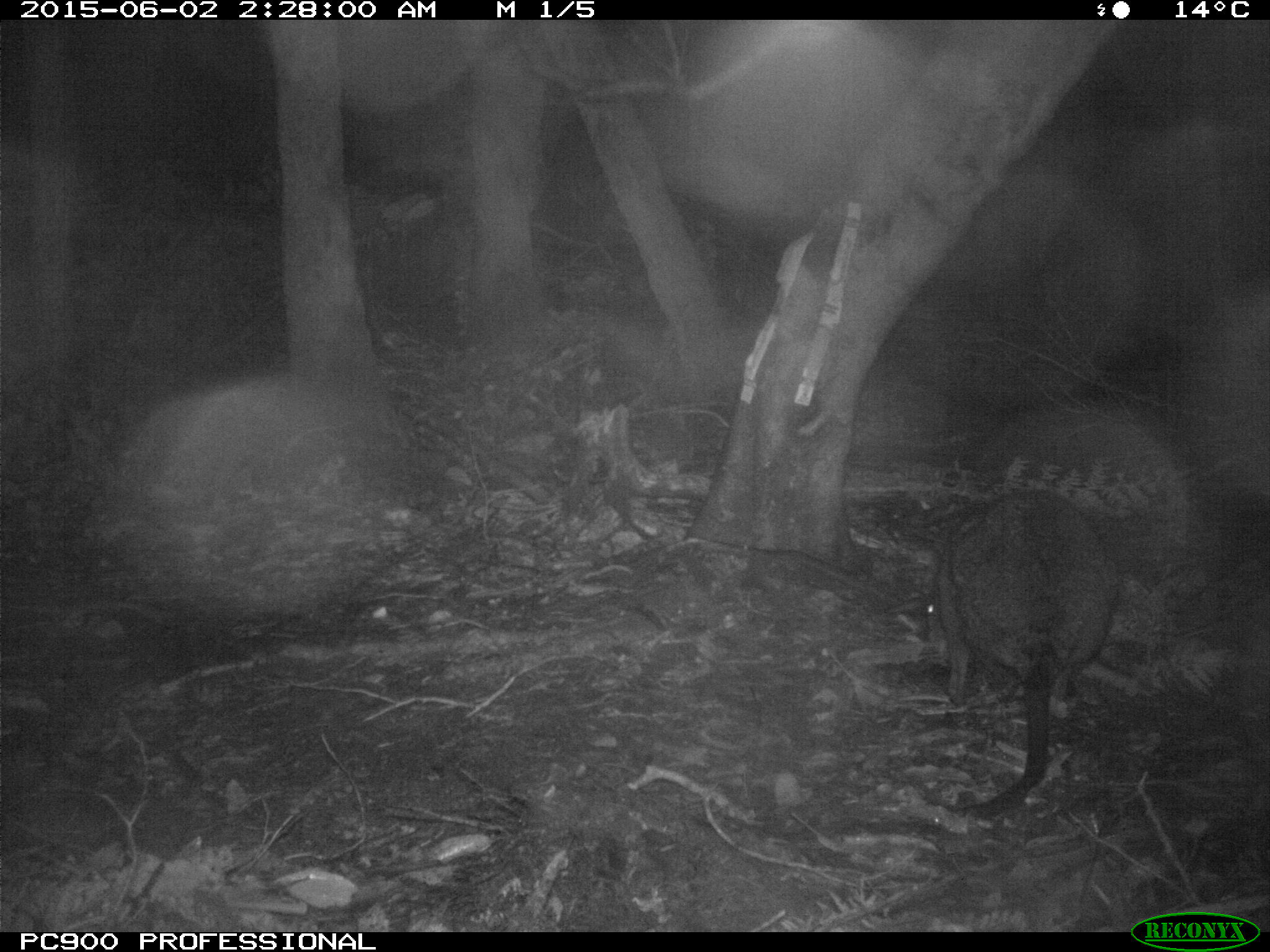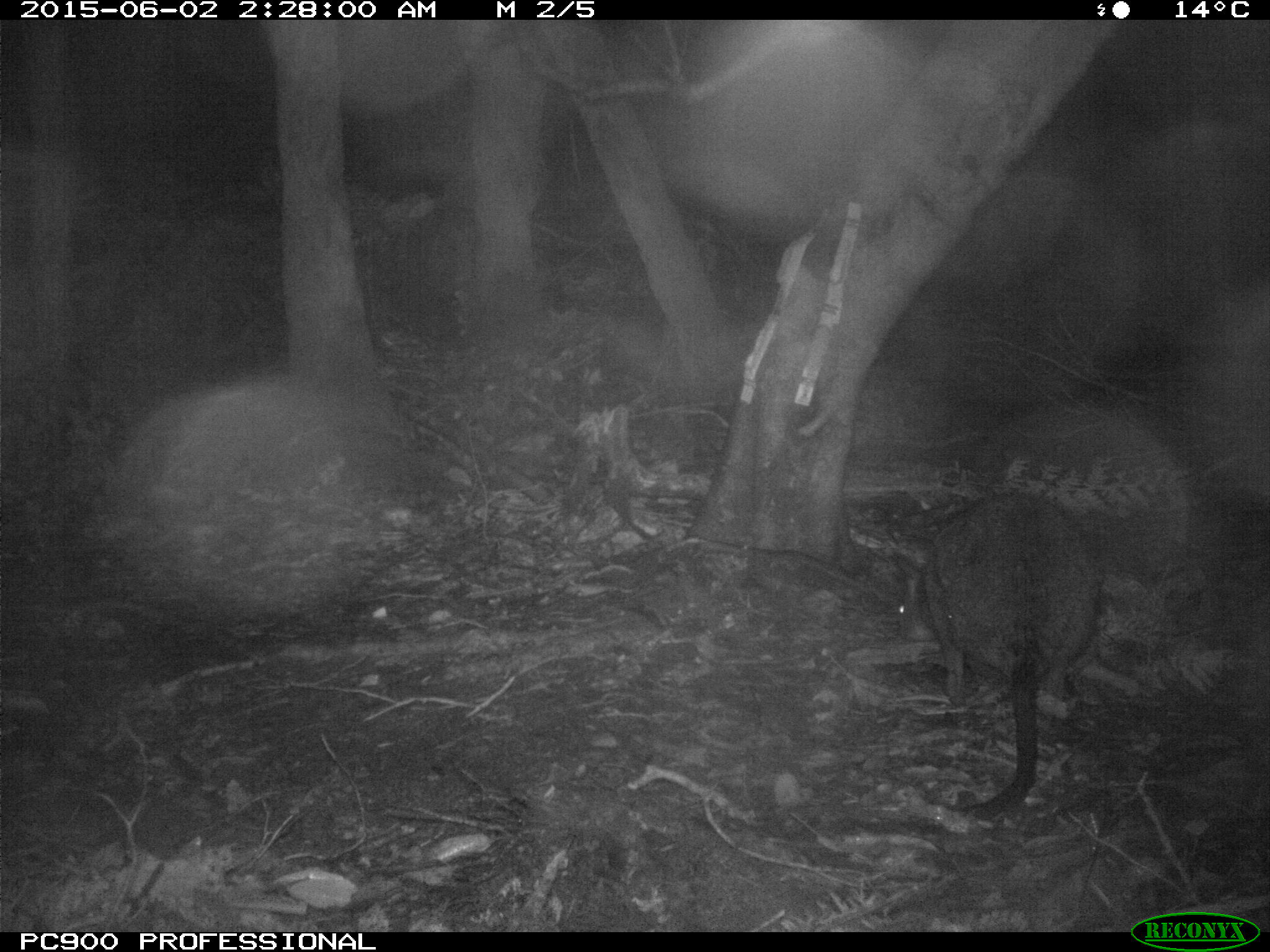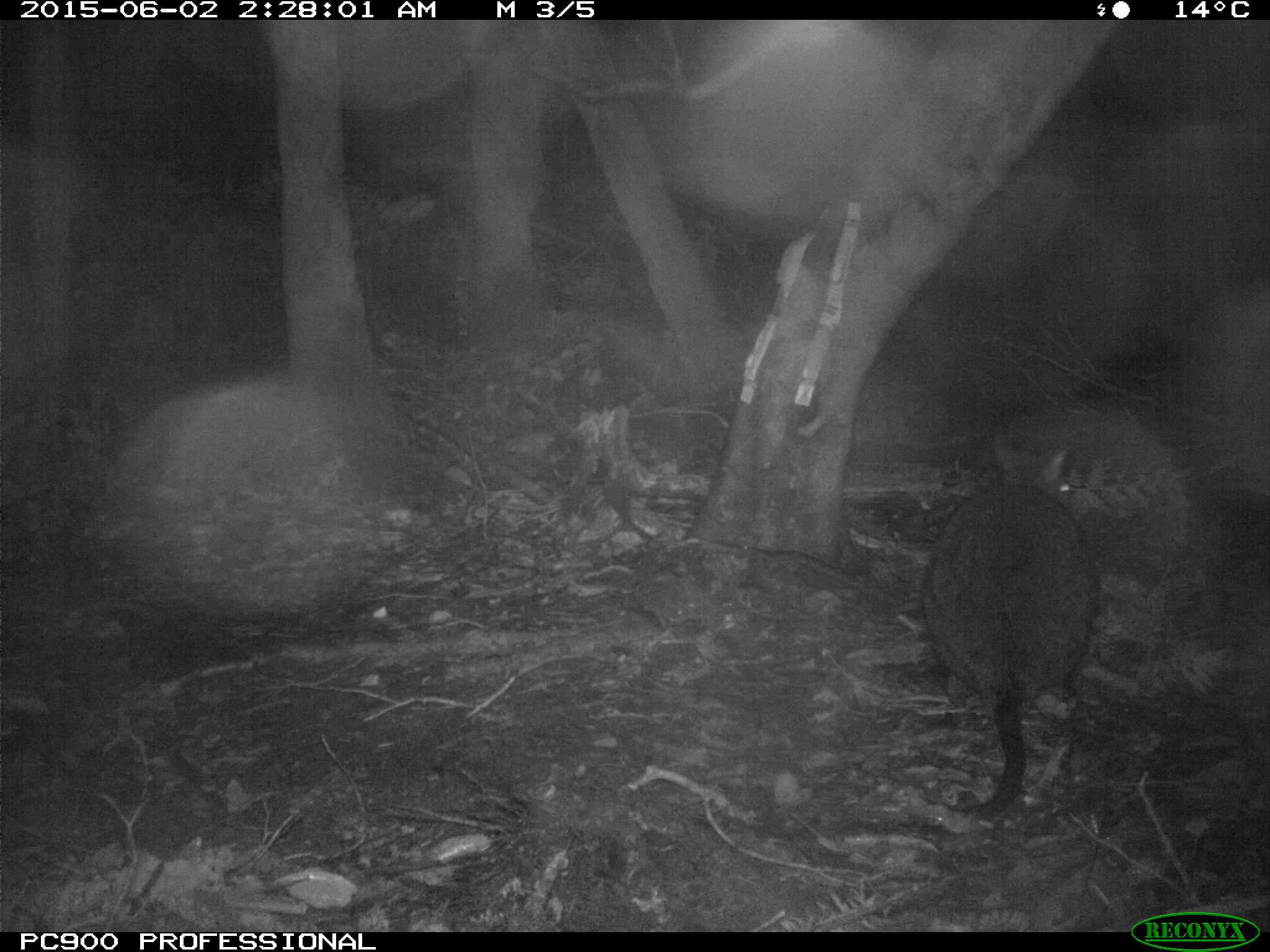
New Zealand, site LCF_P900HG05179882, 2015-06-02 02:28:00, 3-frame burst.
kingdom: Animalia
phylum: Chordata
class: Mammalia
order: Diprotodontia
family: Macropodidae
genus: Notamacropus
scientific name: Notamacropus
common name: wallaby